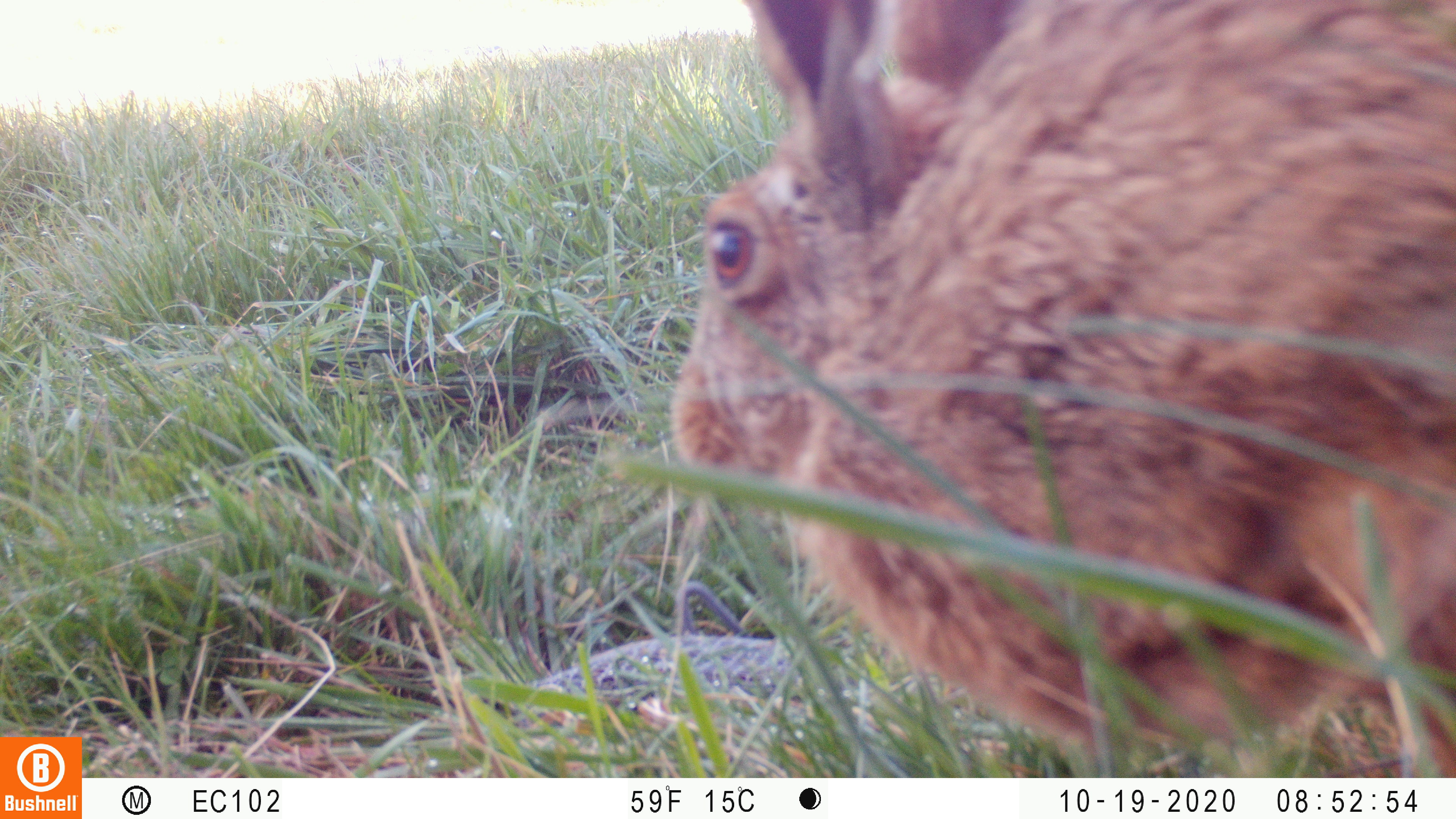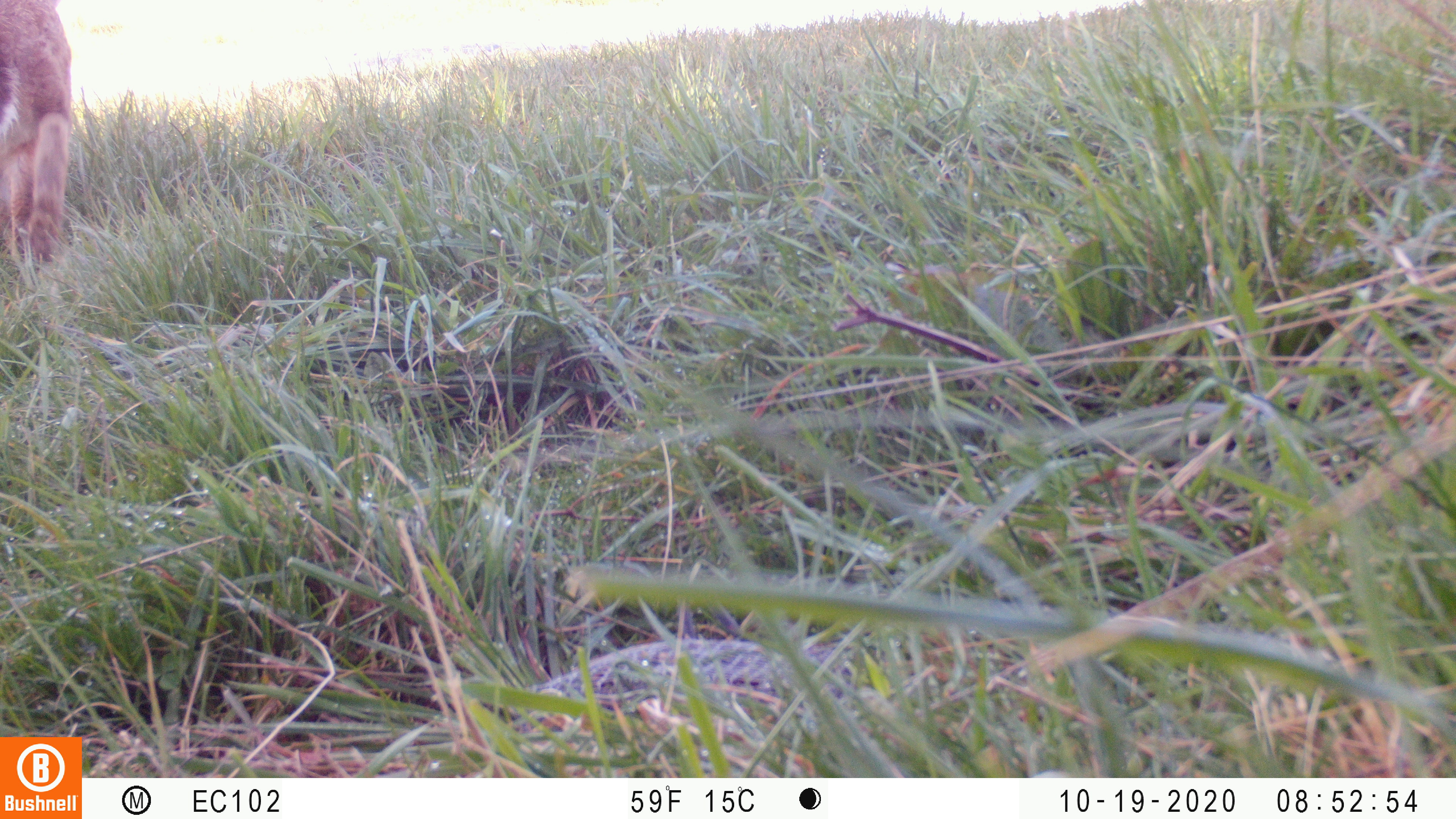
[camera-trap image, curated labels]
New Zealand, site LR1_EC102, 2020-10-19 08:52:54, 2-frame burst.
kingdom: Animalia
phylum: Chordata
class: Mammalia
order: Lagomorpha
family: Leporidae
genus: Lepus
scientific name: Lepus europaeus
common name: brown hare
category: hare